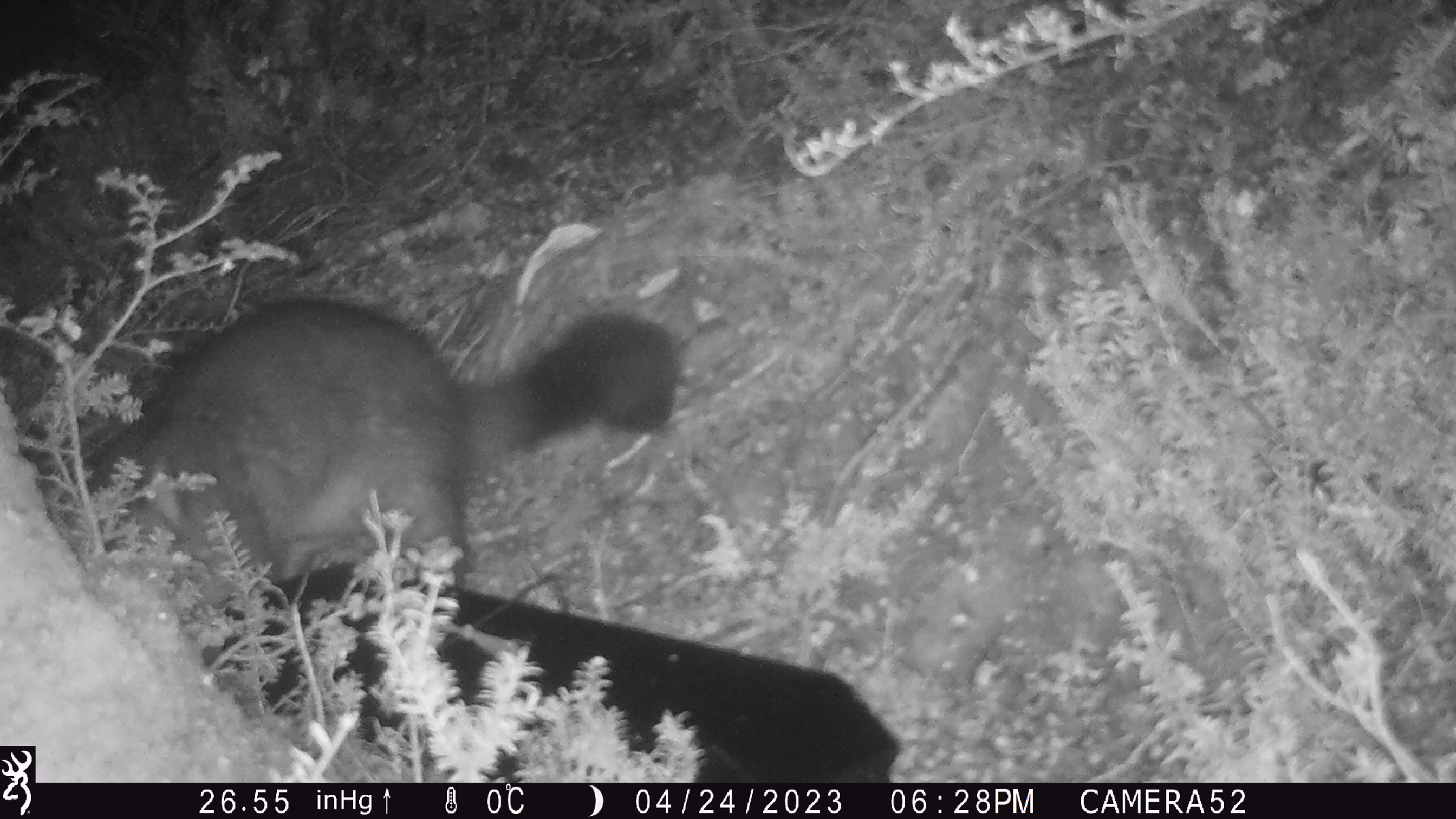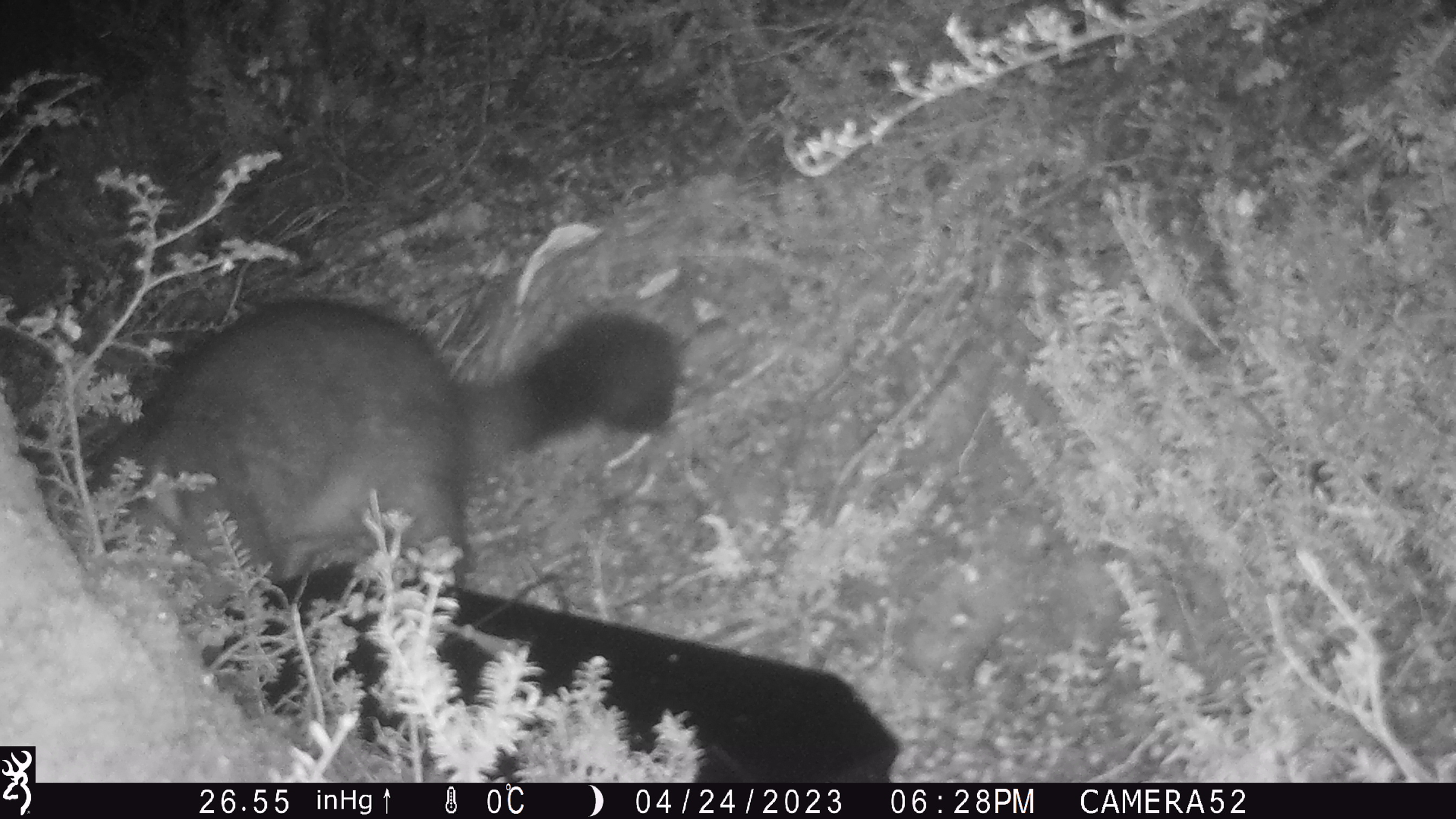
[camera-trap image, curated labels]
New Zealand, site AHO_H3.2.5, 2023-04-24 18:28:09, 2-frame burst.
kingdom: Animalia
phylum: Chordata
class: Mammalia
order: Diprotodontia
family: Phalangeridae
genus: Trichosurus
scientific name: Trichosurus vulpecula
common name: common brushtail possum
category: possum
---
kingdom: Animalia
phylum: Chordata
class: Mammalia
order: Carnivora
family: Mustelidae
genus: Mustela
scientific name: Mustela erminea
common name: stoat